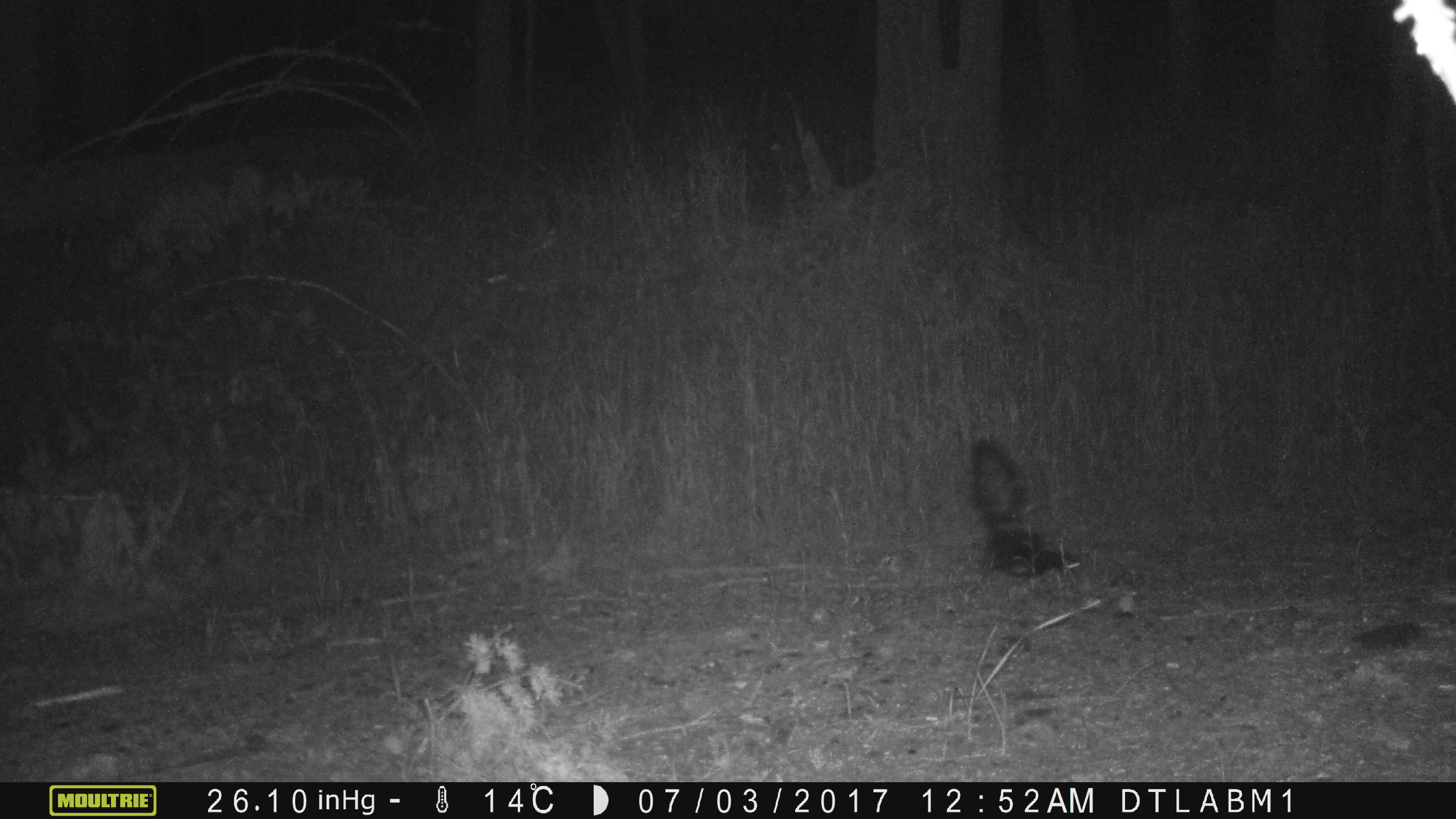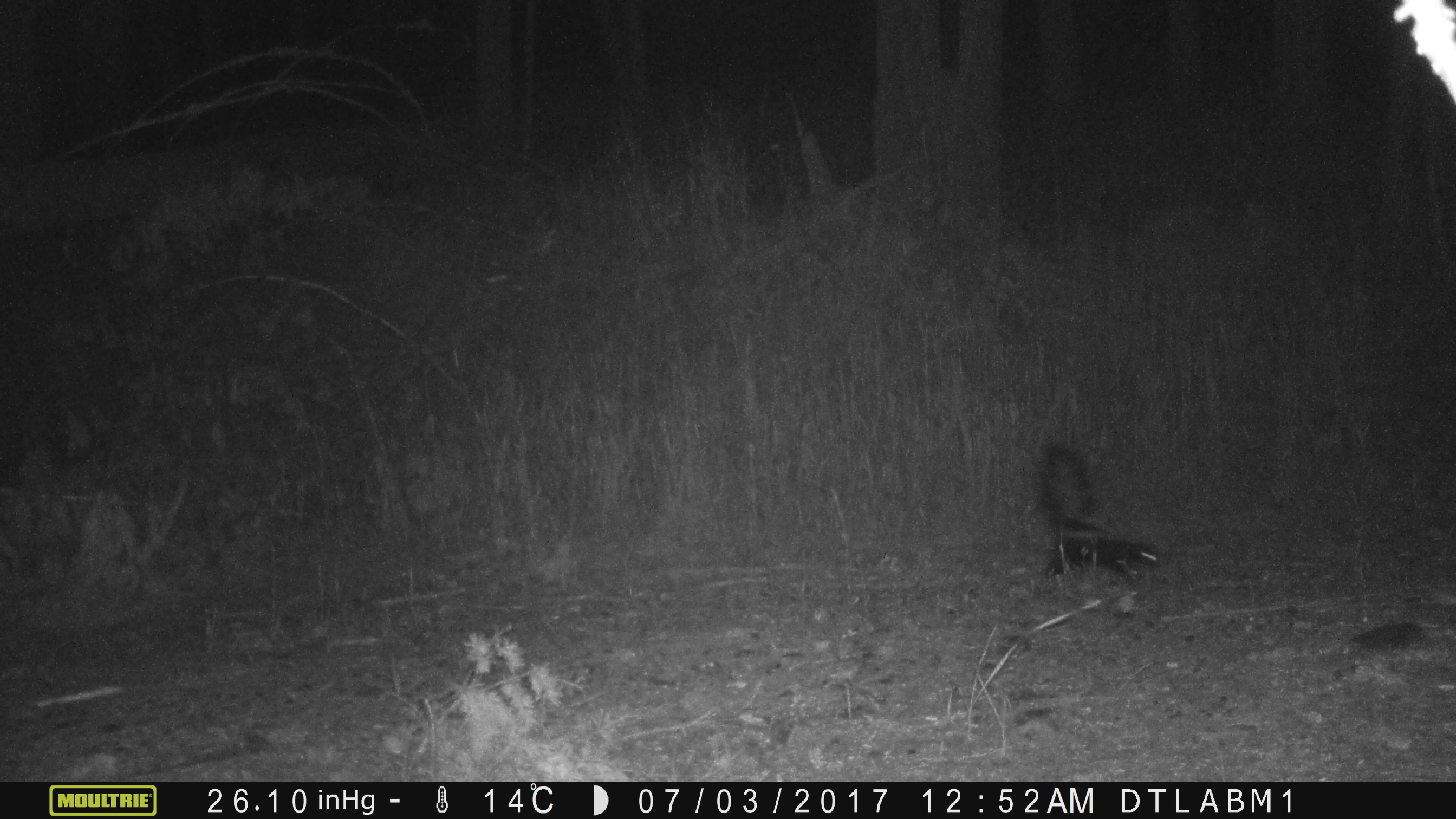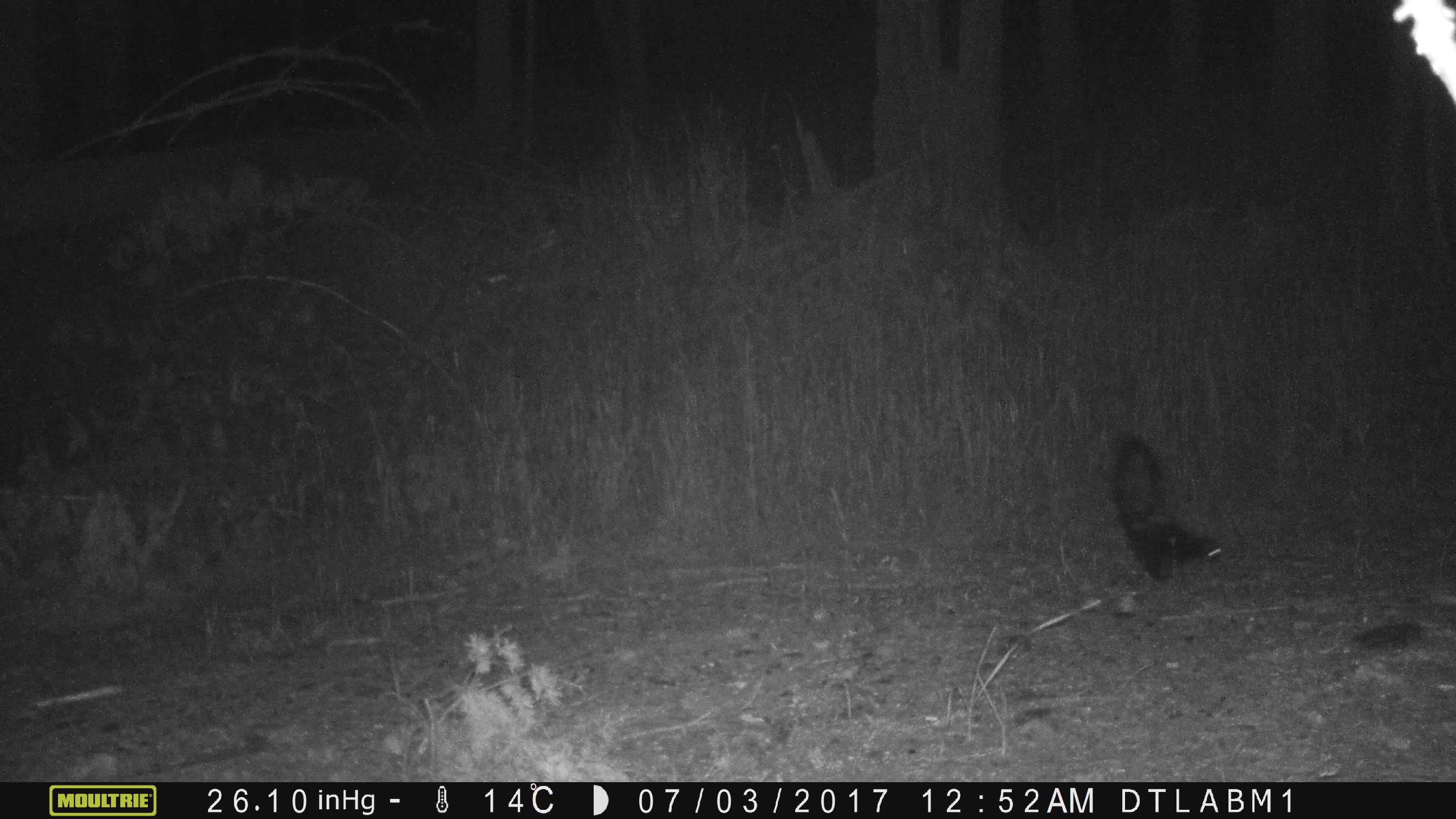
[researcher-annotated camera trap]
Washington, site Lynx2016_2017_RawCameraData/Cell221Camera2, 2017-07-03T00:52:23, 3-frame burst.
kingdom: Animalia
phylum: Chordata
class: Mammalia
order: Carnivora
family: Mephitidae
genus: Mephitis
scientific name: Mephitis mephitis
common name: striped skunk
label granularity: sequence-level